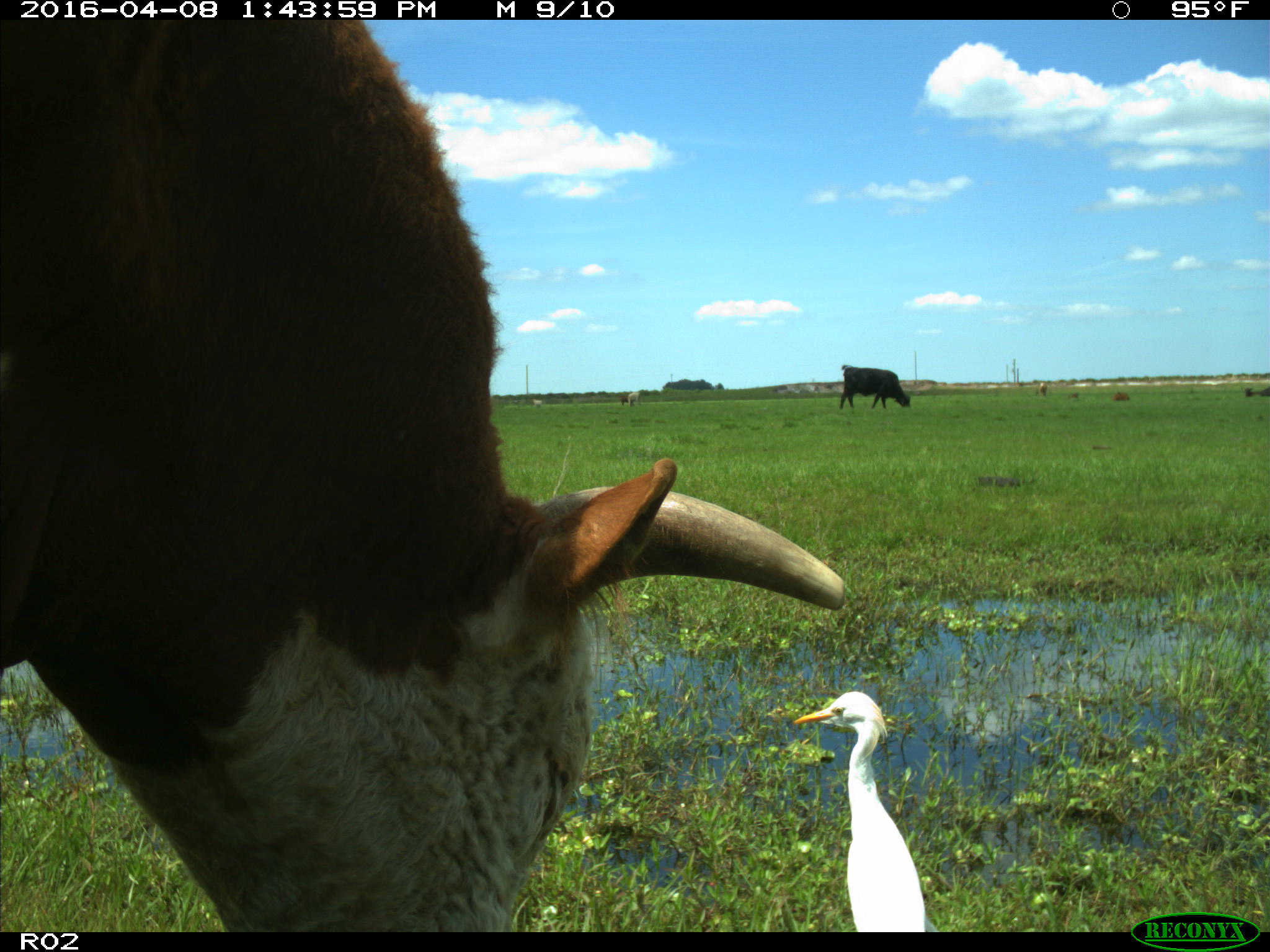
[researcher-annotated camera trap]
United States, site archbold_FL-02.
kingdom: Animalia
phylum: Chordata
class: Mammalia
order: Artiodactyla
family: Bovidae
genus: Bos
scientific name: Bos taurus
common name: domestic cow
Bos taurus (domestic cow).